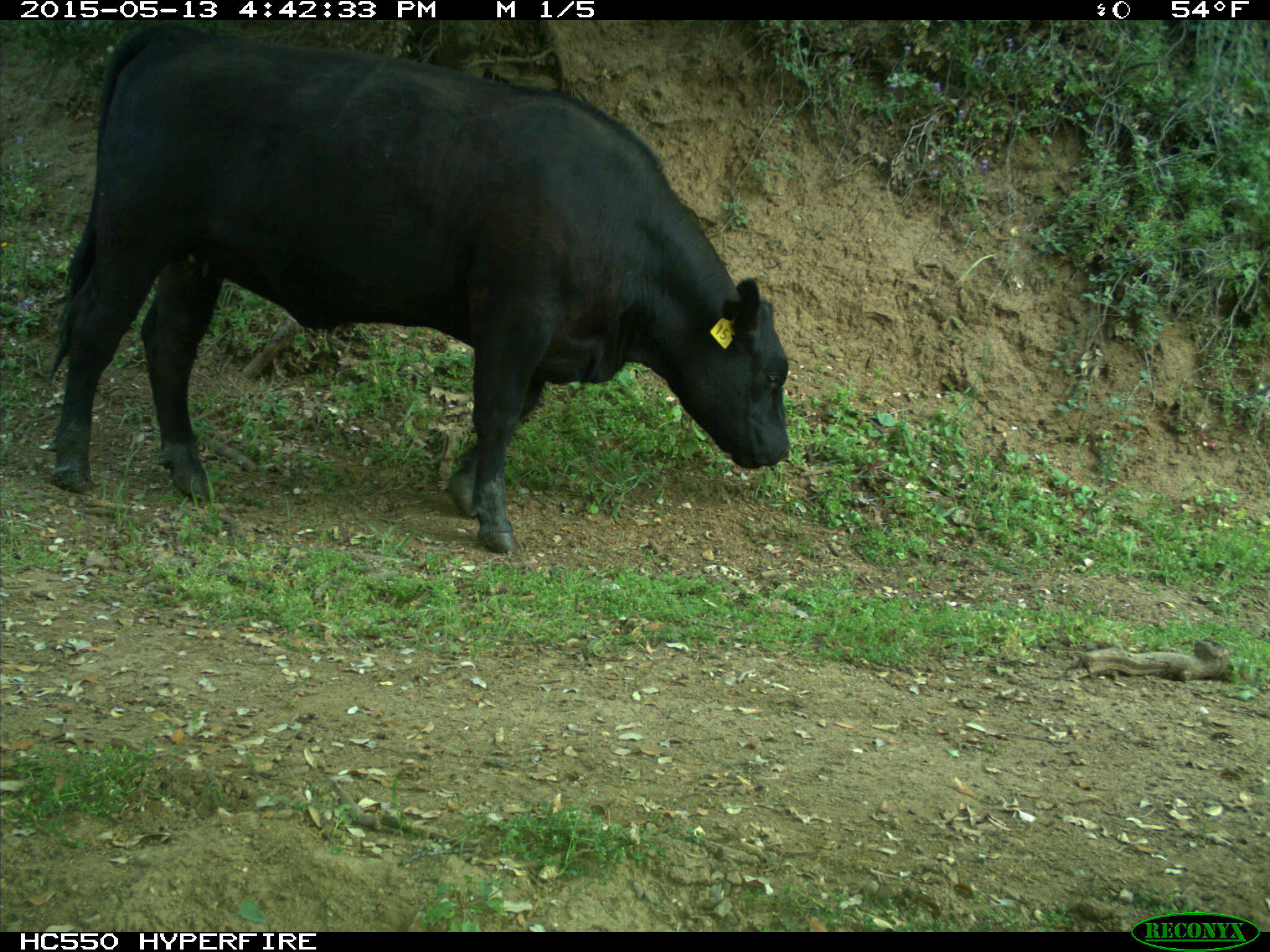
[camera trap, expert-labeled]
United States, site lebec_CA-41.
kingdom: Animalia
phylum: Chordata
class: Mammalia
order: Artiodactyla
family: Bovidae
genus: Bos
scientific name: Bos taurus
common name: domestic cow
Bos taurus (domestic cow).